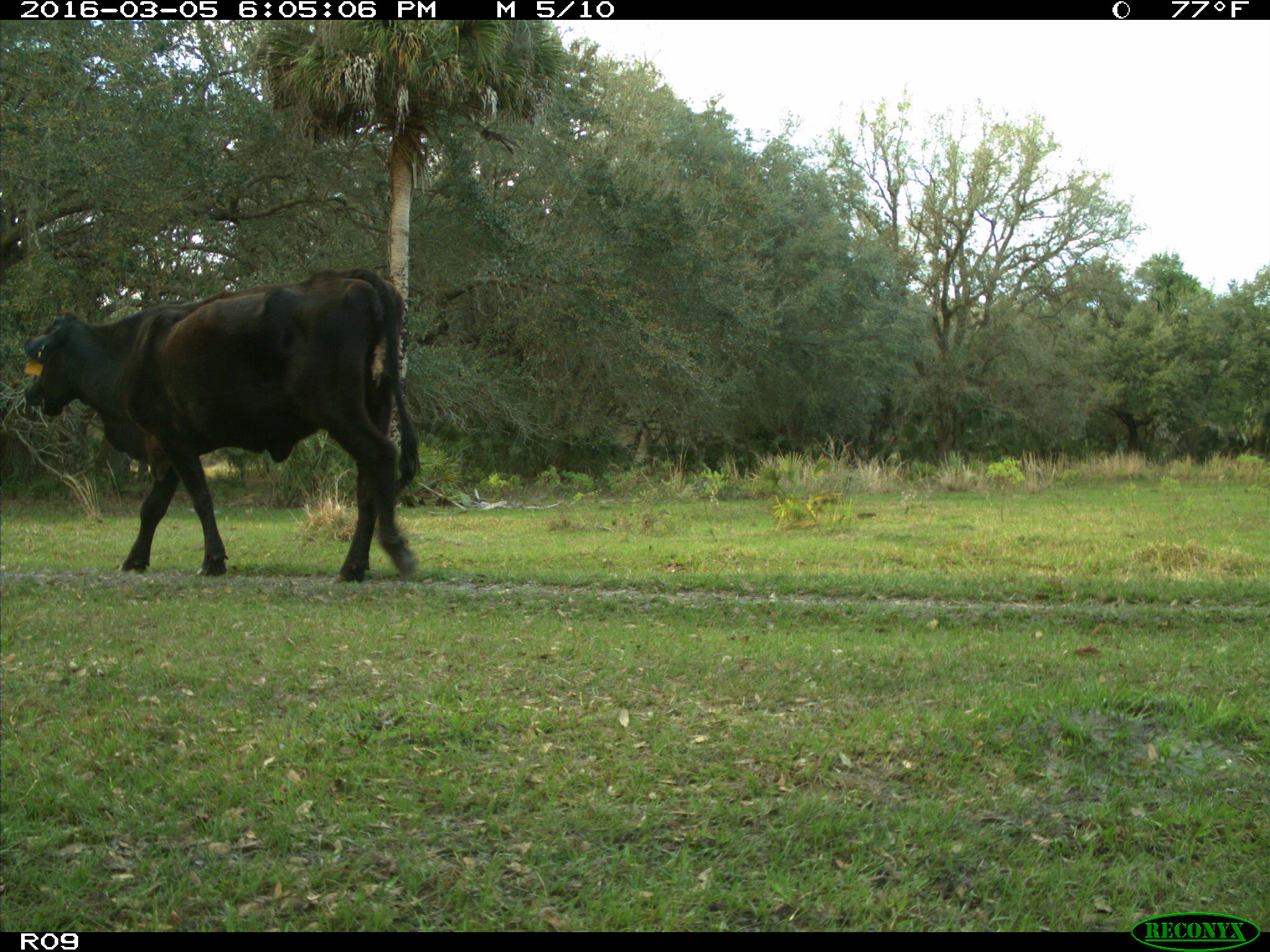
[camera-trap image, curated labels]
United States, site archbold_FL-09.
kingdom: Animalia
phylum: Chordata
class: Mammalia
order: Artiodactyla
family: Bovidae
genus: Bos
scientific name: Bos taurus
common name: domestic cow